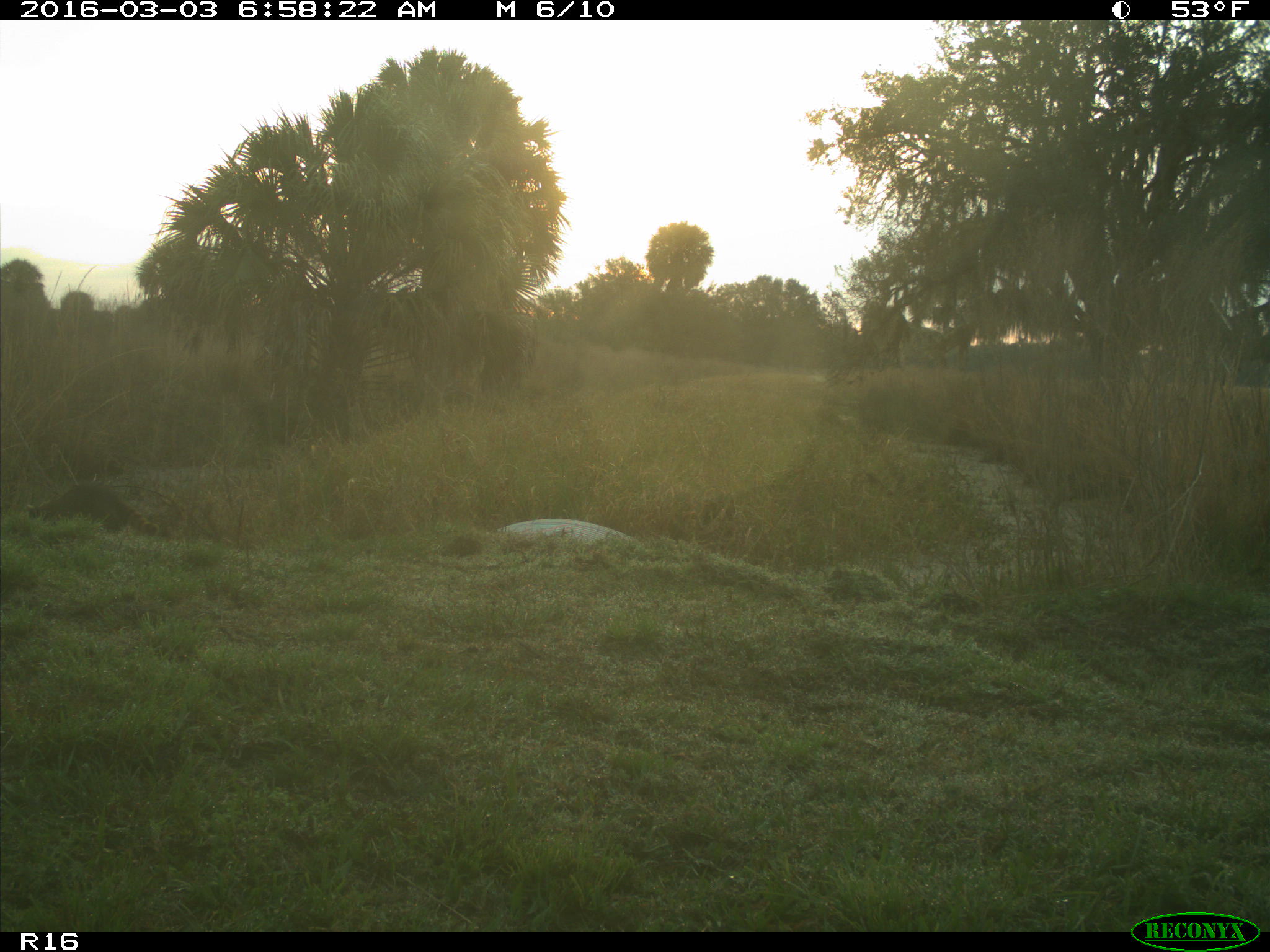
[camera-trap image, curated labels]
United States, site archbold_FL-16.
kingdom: Animalia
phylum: Chordata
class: Mammalia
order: Carnivora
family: Procyonidae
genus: Procyon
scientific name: Procyon lotor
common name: common raccoon